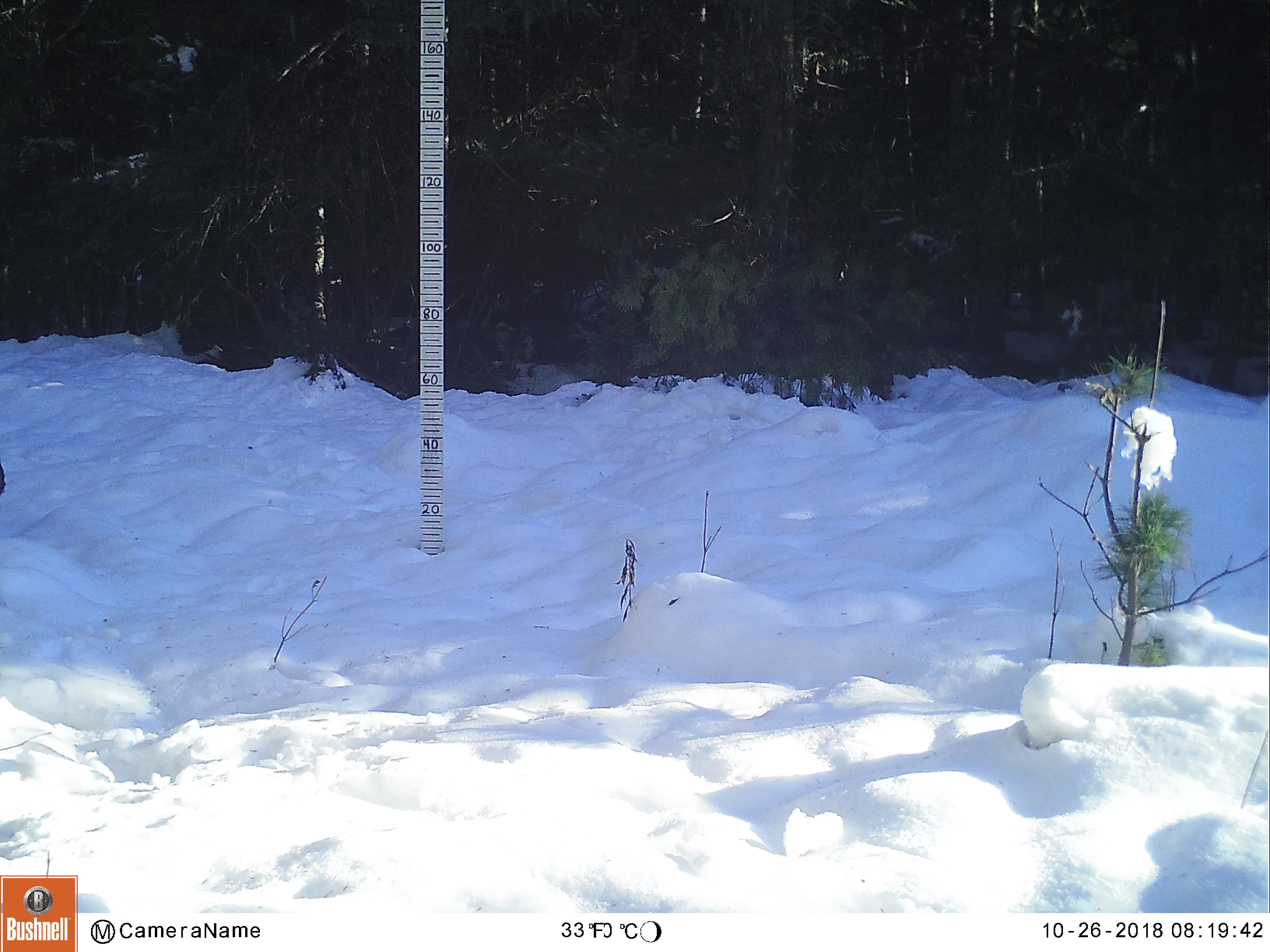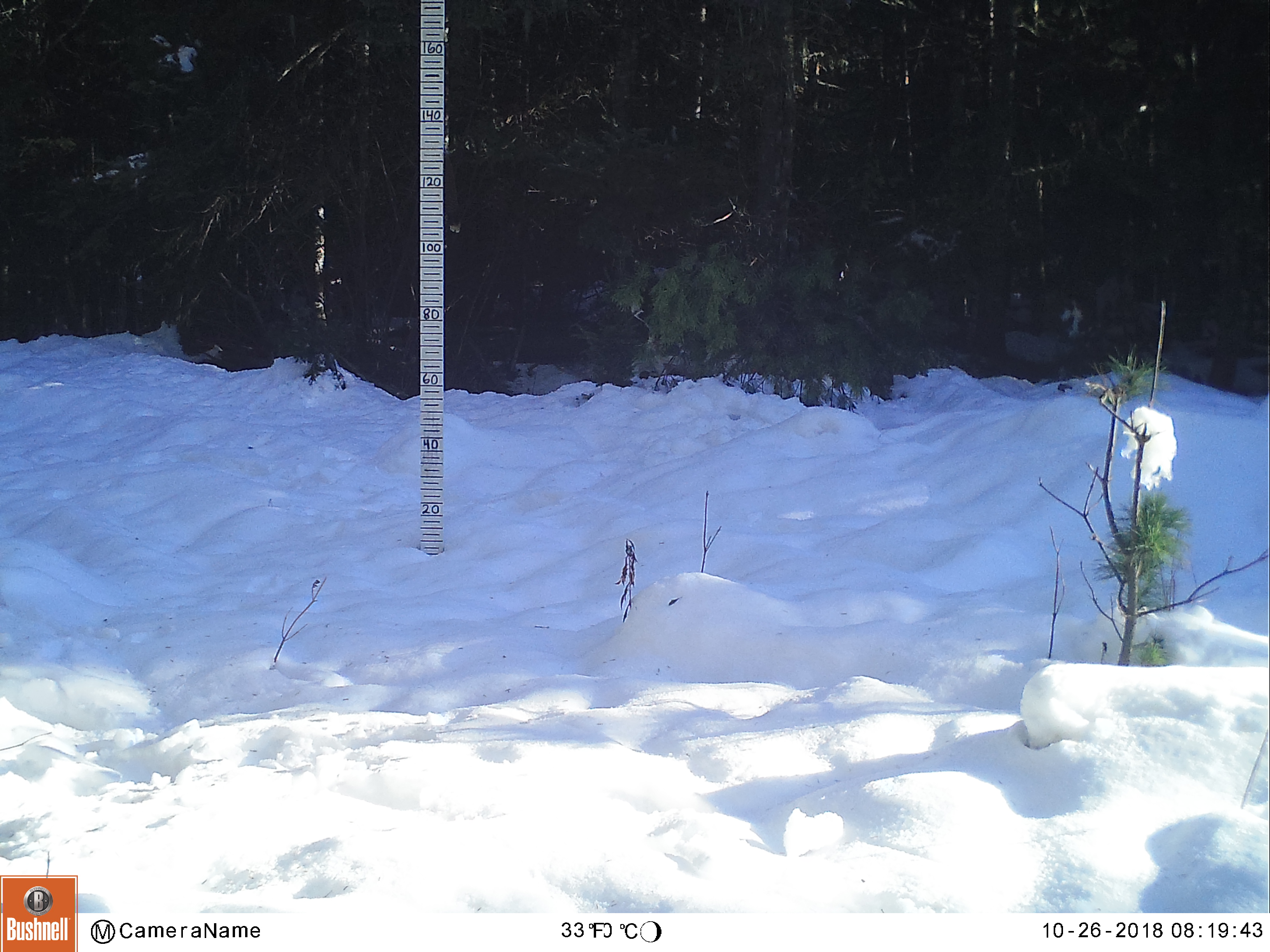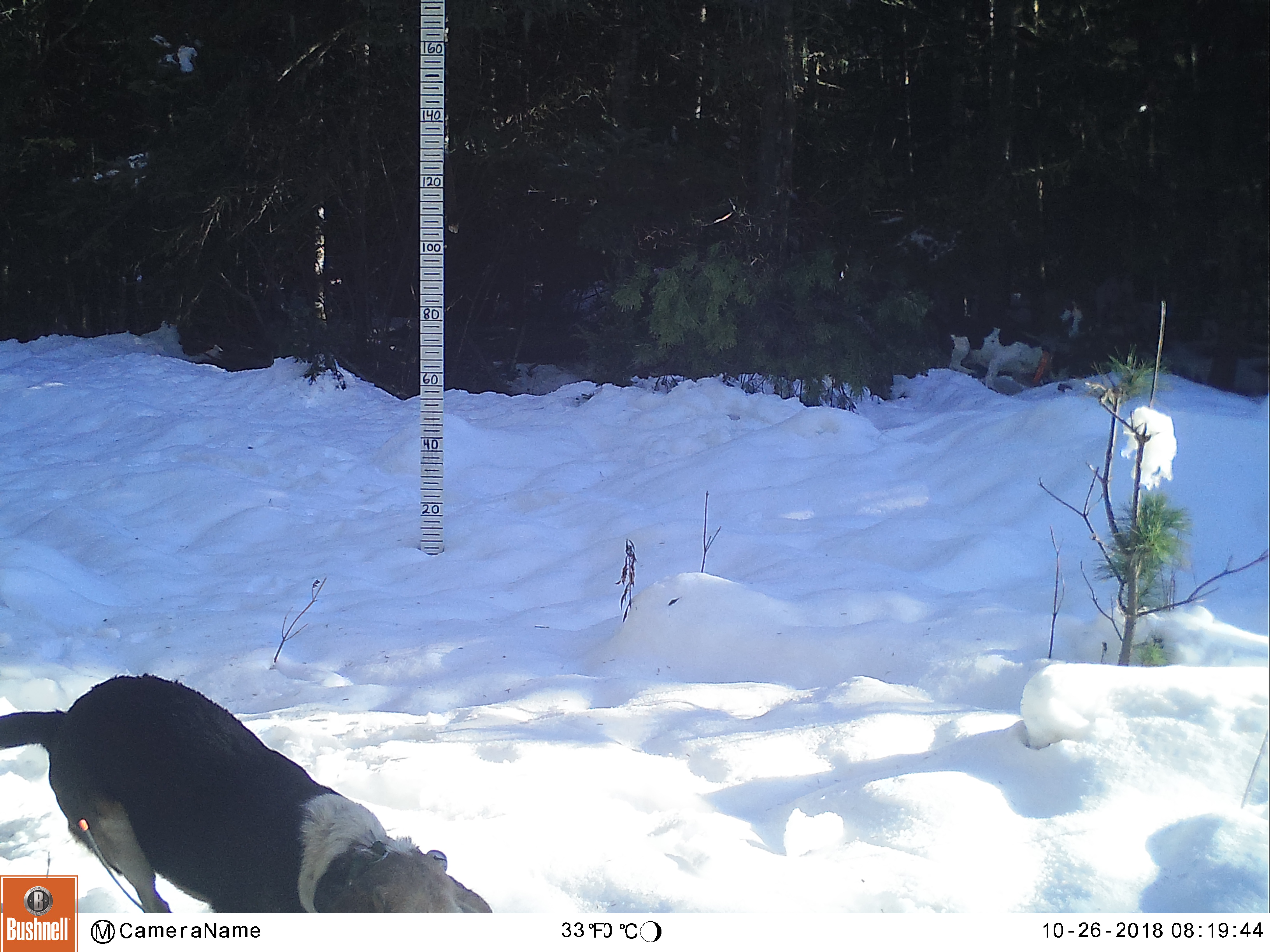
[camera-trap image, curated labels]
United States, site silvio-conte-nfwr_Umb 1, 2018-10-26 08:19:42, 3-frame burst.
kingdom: Animalia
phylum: Chordata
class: Mammalia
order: Carnivora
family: Canidae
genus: Canis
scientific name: Canis familiaris familiaris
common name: domestic dog